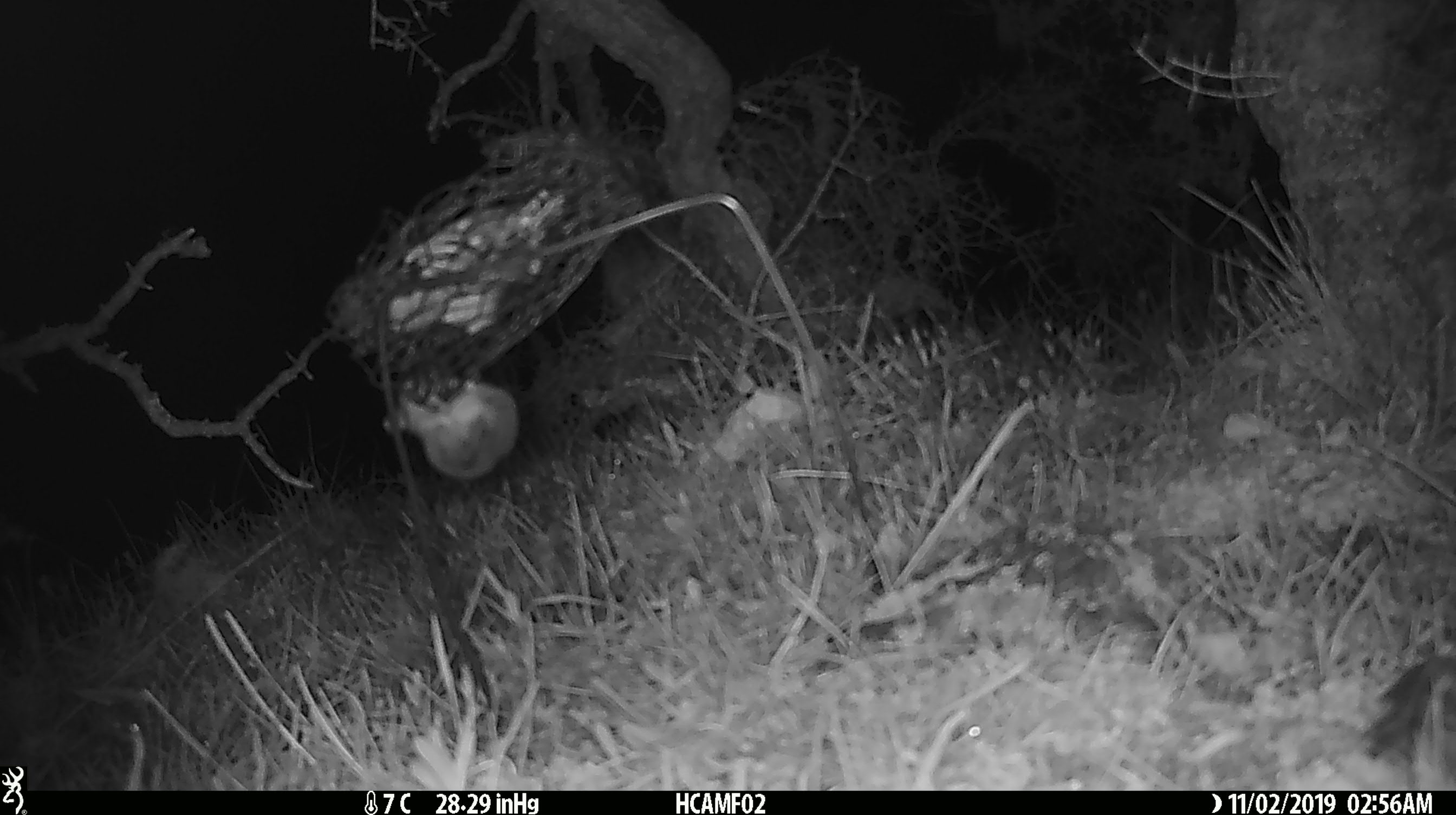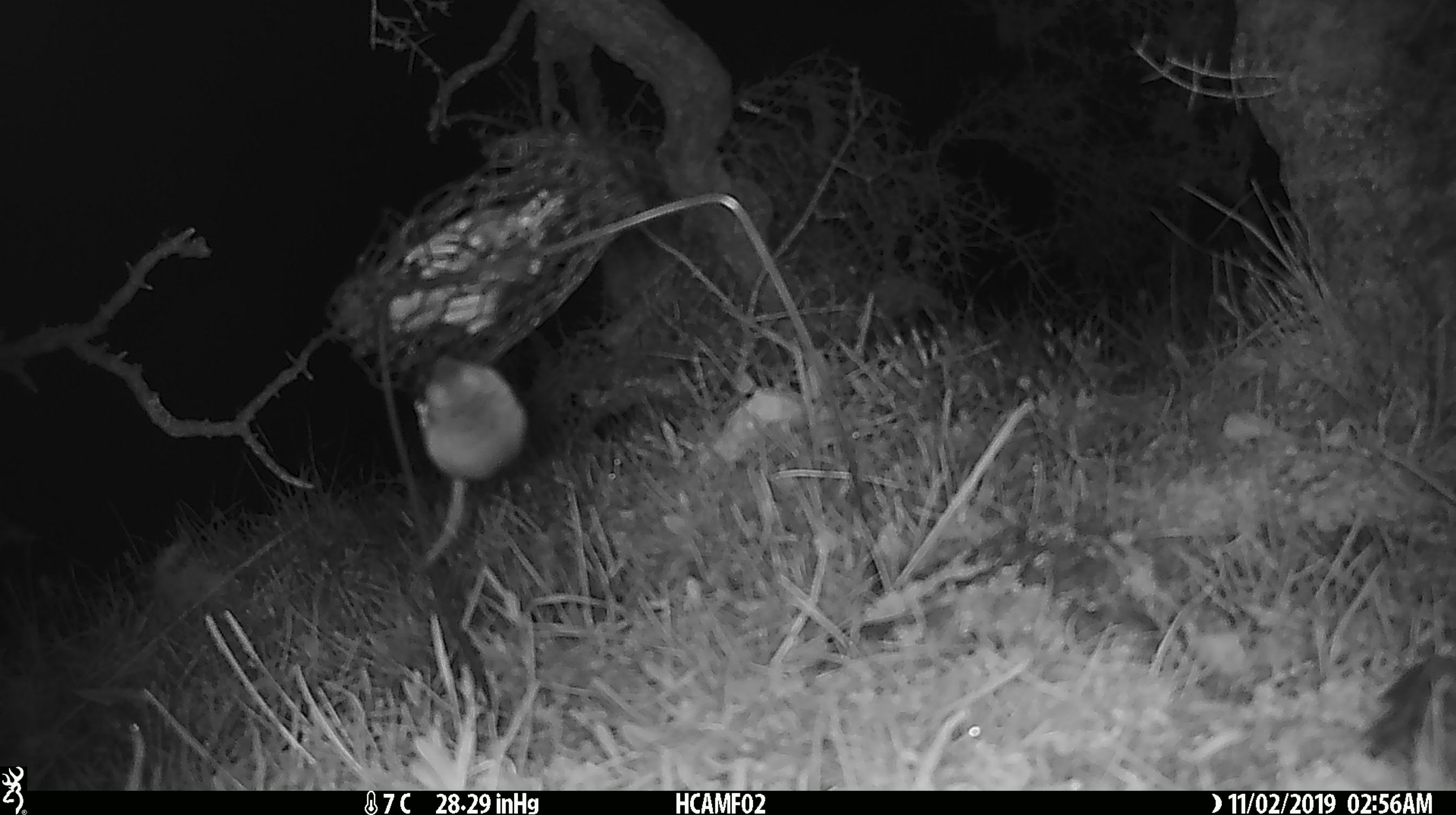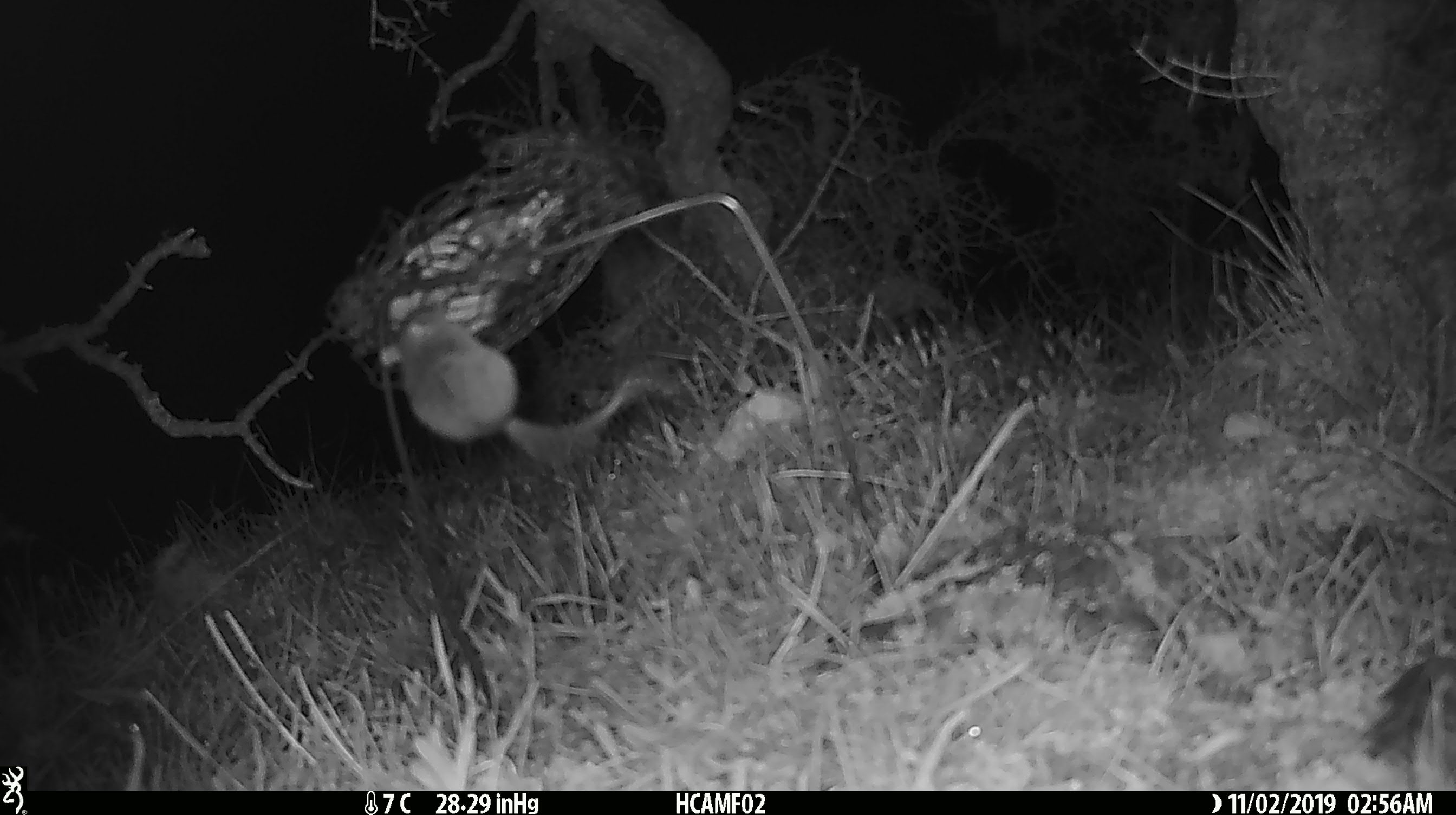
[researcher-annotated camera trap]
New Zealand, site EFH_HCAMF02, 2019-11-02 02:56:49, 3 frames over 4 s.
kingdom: Animalia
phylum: Chordata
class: Mammalia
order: Rodentia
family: Muridae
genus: Mus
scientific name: Mus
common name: mouse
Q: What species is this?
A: Mouse (Mus).